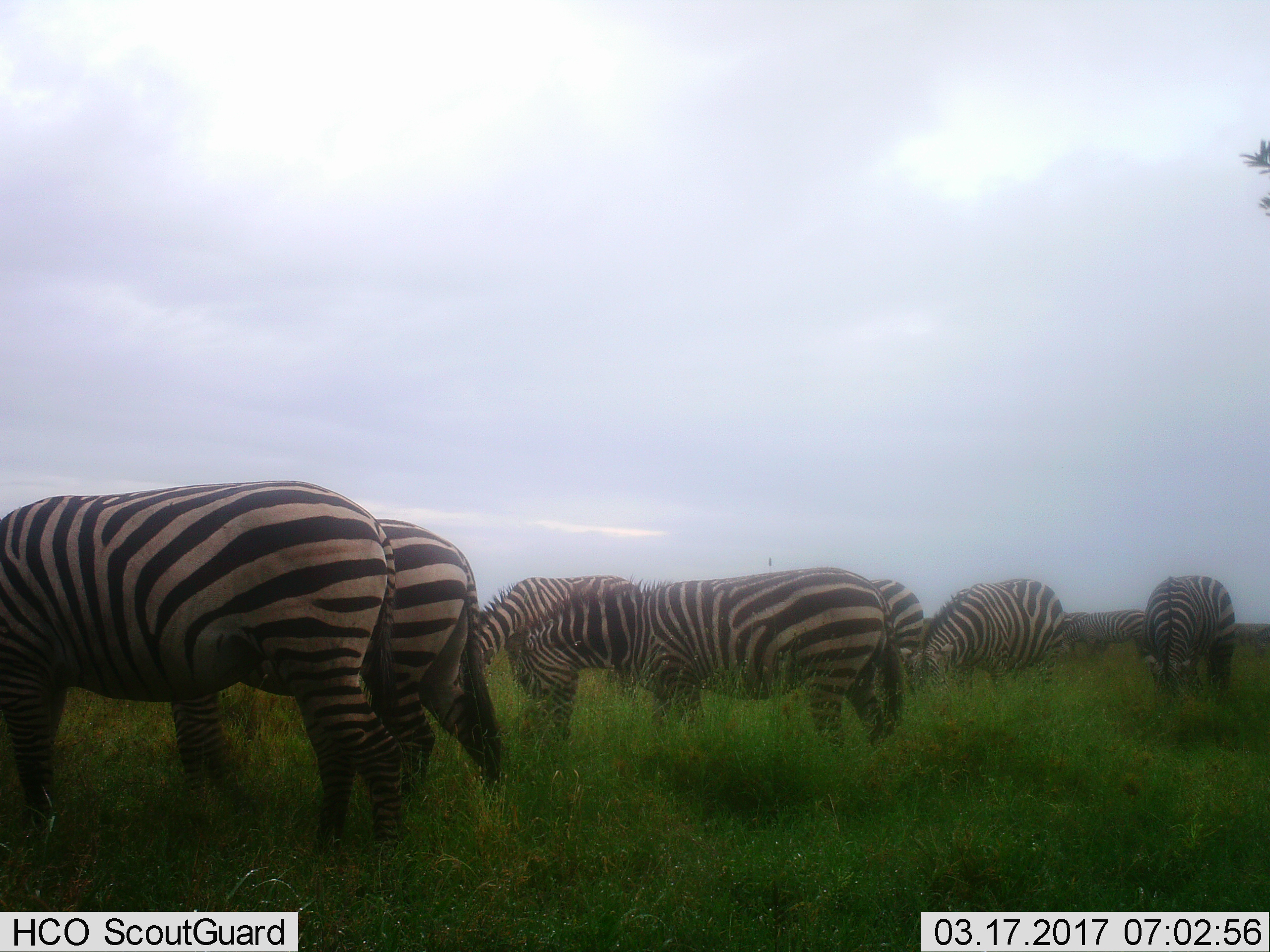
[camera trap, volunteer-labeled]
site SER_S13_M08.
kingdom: Animalia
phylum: Chordata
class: Mammalia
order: Perissodactyla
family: Equidae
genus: Equus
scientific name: Equus quagga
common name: plains zebra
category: zebraplains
Zebraplains (plains zebra) (Equus quagga), count 8. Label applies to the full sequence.